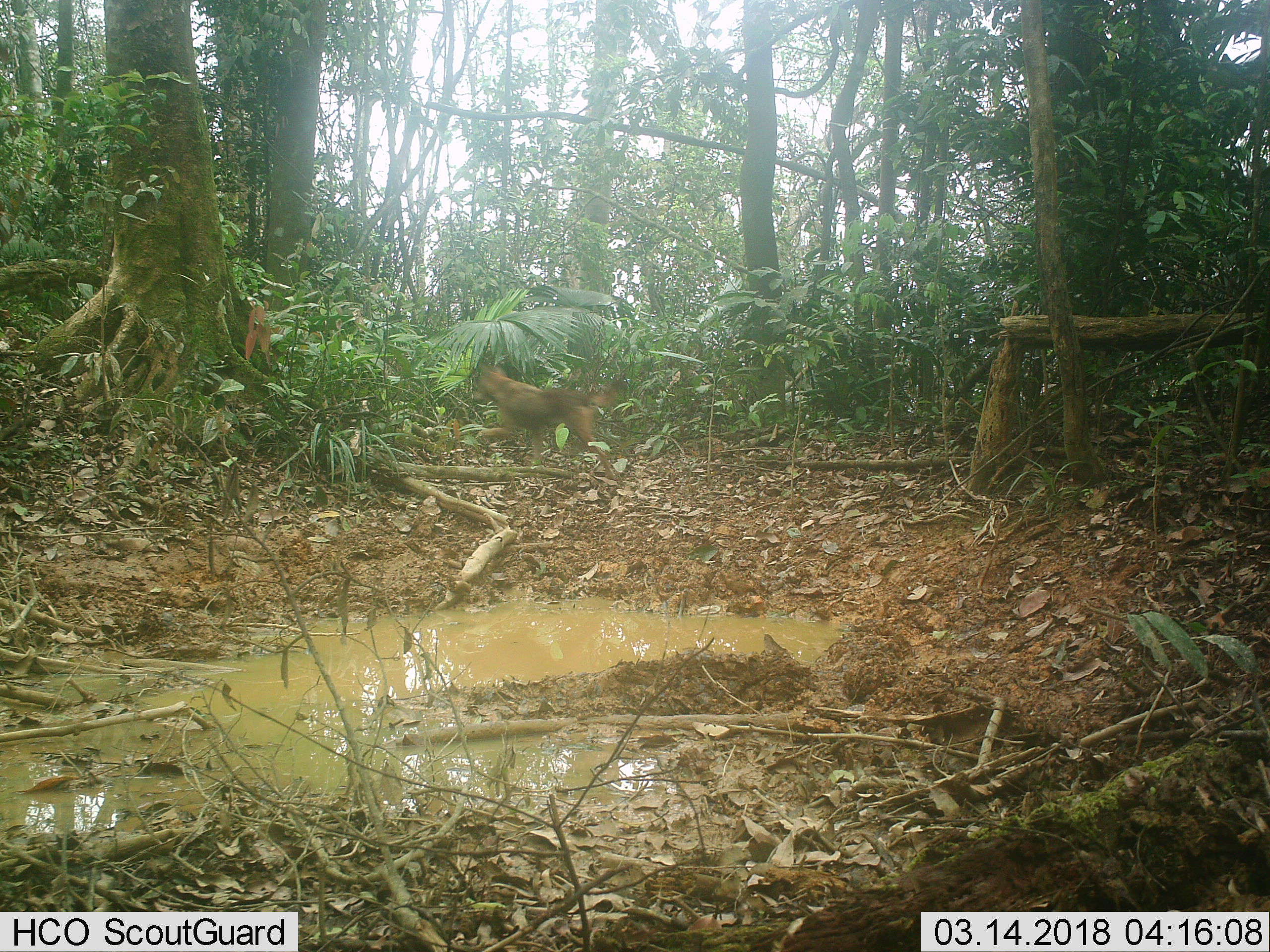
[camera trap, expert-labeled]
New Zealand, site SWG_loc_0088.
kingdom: Animalia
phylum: Chordata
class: Mammalia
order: Carnivora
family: Canidae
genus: Canis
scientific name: Canis familiaris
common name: domestic dog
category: dog